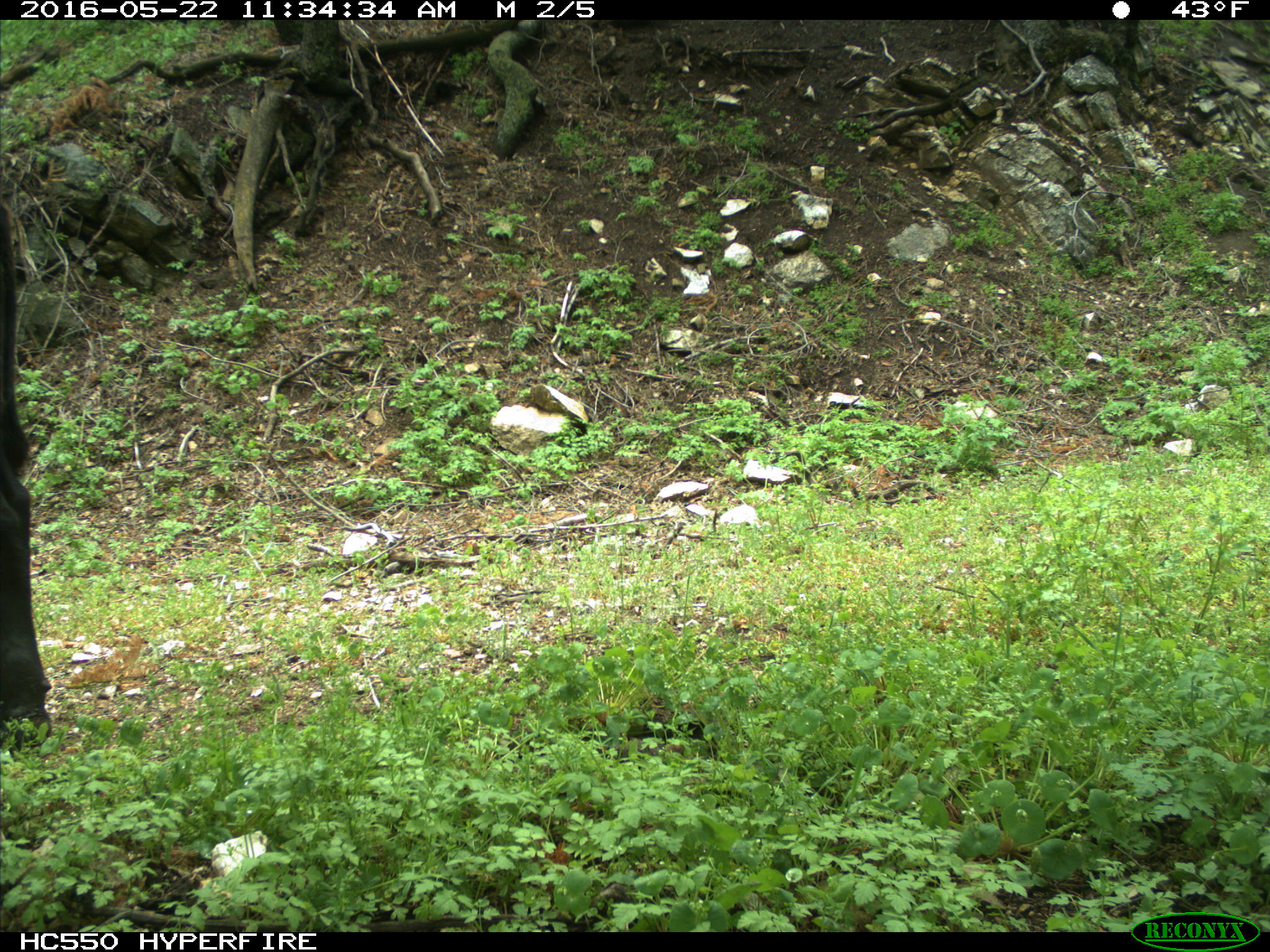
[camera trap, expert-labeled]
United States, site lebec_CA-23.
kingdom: Animalia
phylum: Chordata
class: Mammalia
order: Artiodactyla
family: Bovidae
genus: Bos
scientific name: Bos taurus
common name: domestic cow